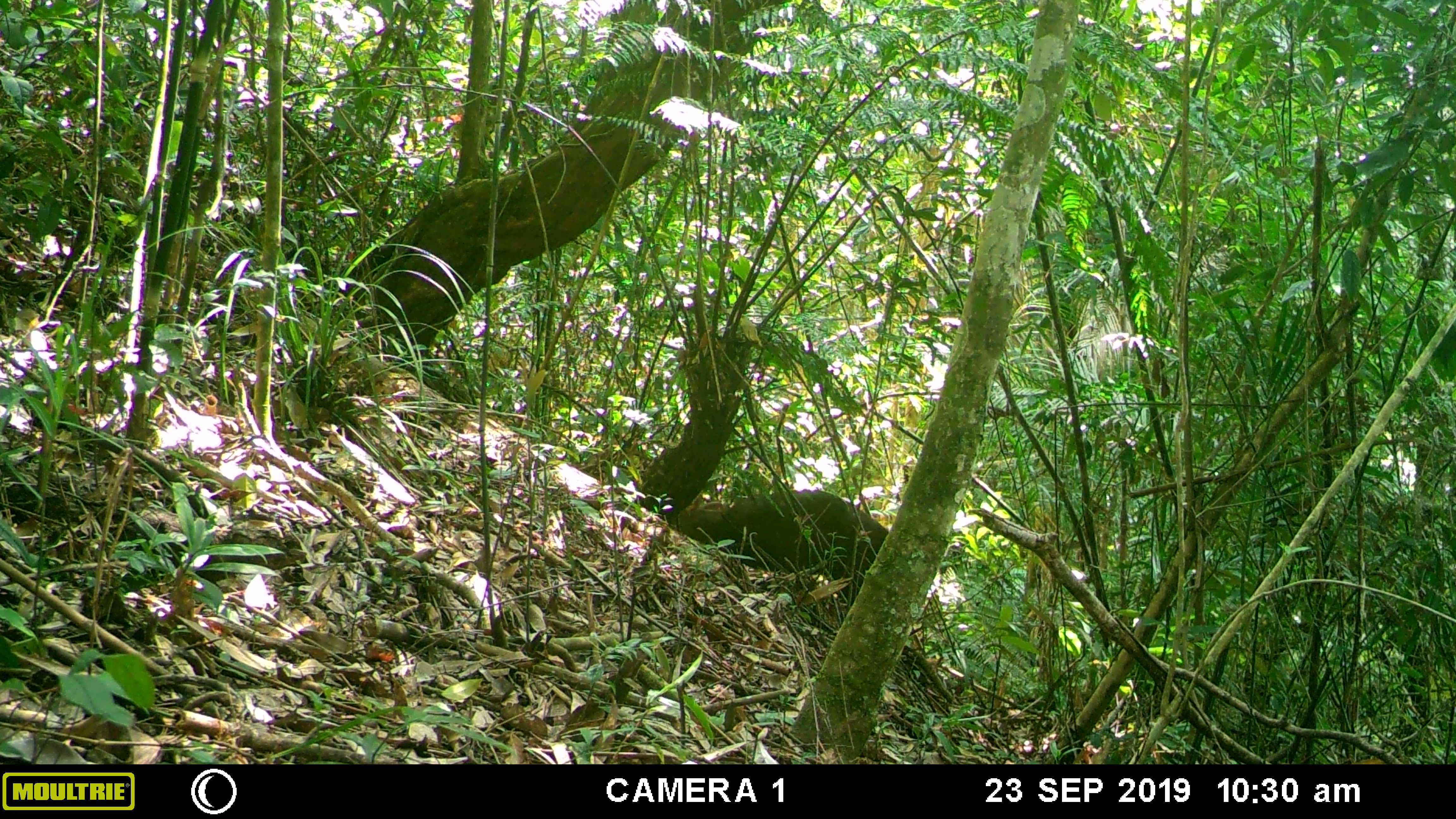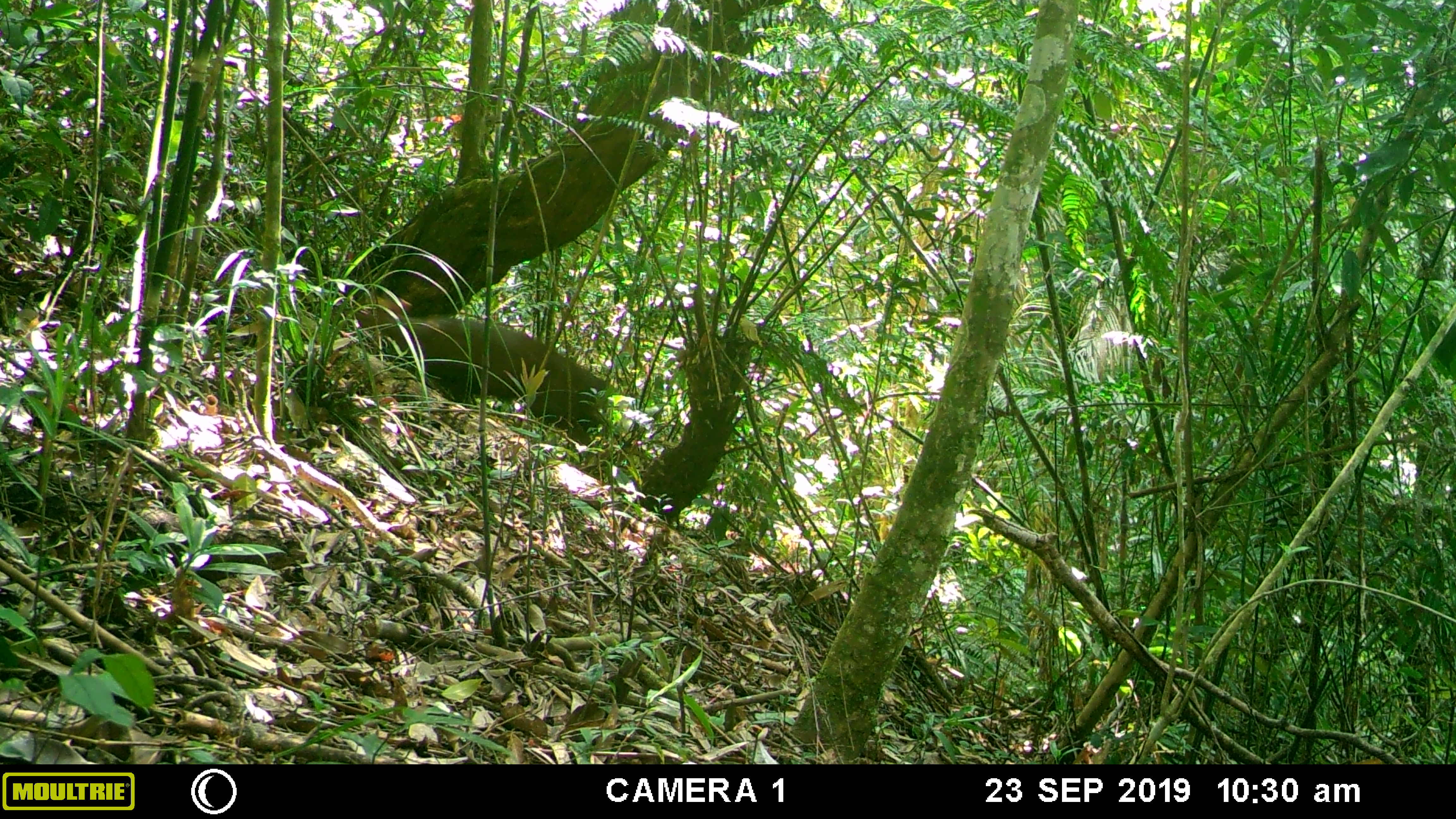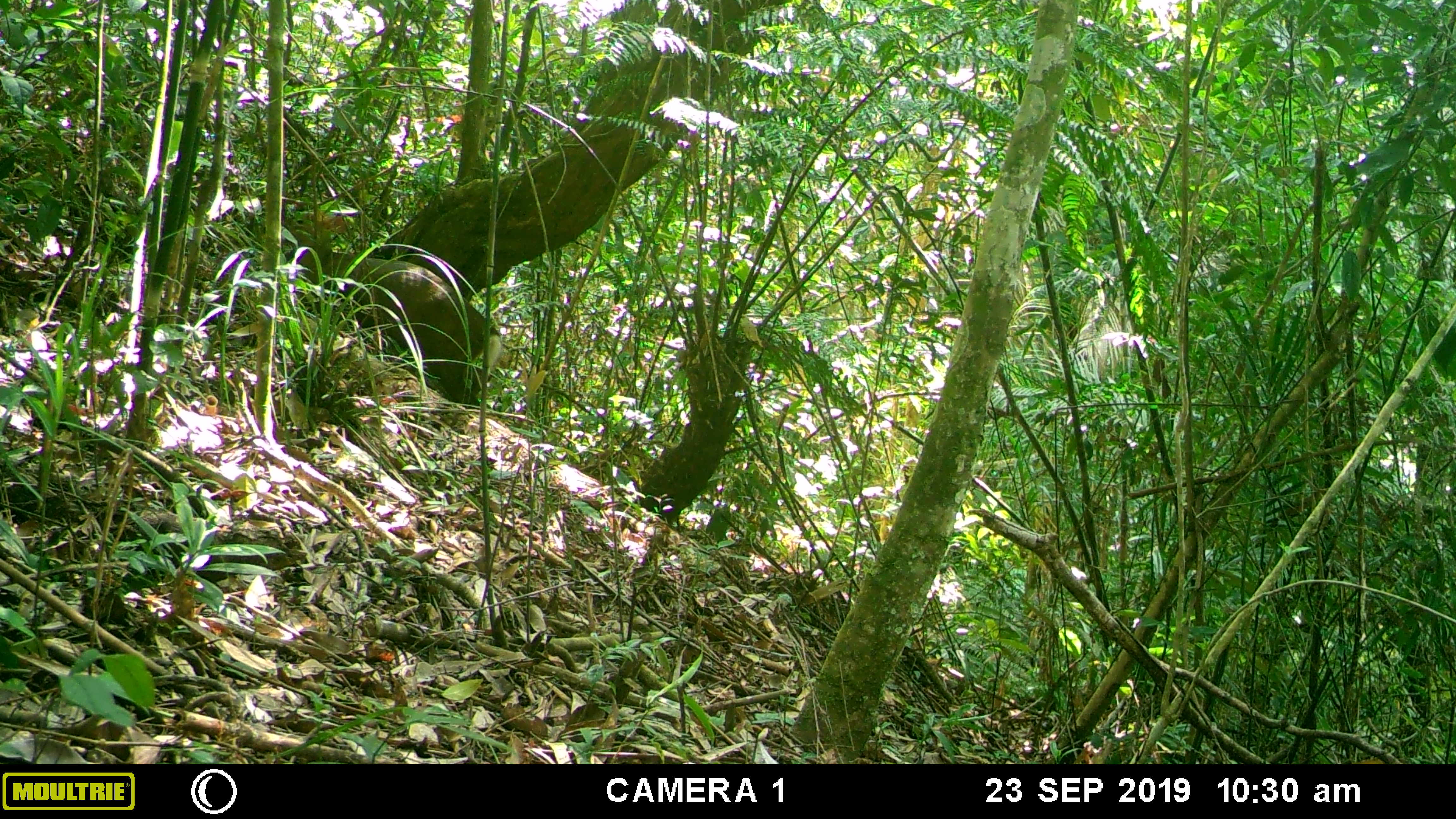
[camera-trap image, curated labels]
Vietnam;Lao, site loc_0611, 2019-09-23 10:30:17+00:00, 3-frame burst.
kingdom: Animalia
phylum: Chordata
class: Mammalia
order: Artiodactyla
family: Cervidae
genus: Muntiacus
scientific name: Muntiacus rooseveltorum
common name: roosevelt's muntjac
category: roosevelts muntjac group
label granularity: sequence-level